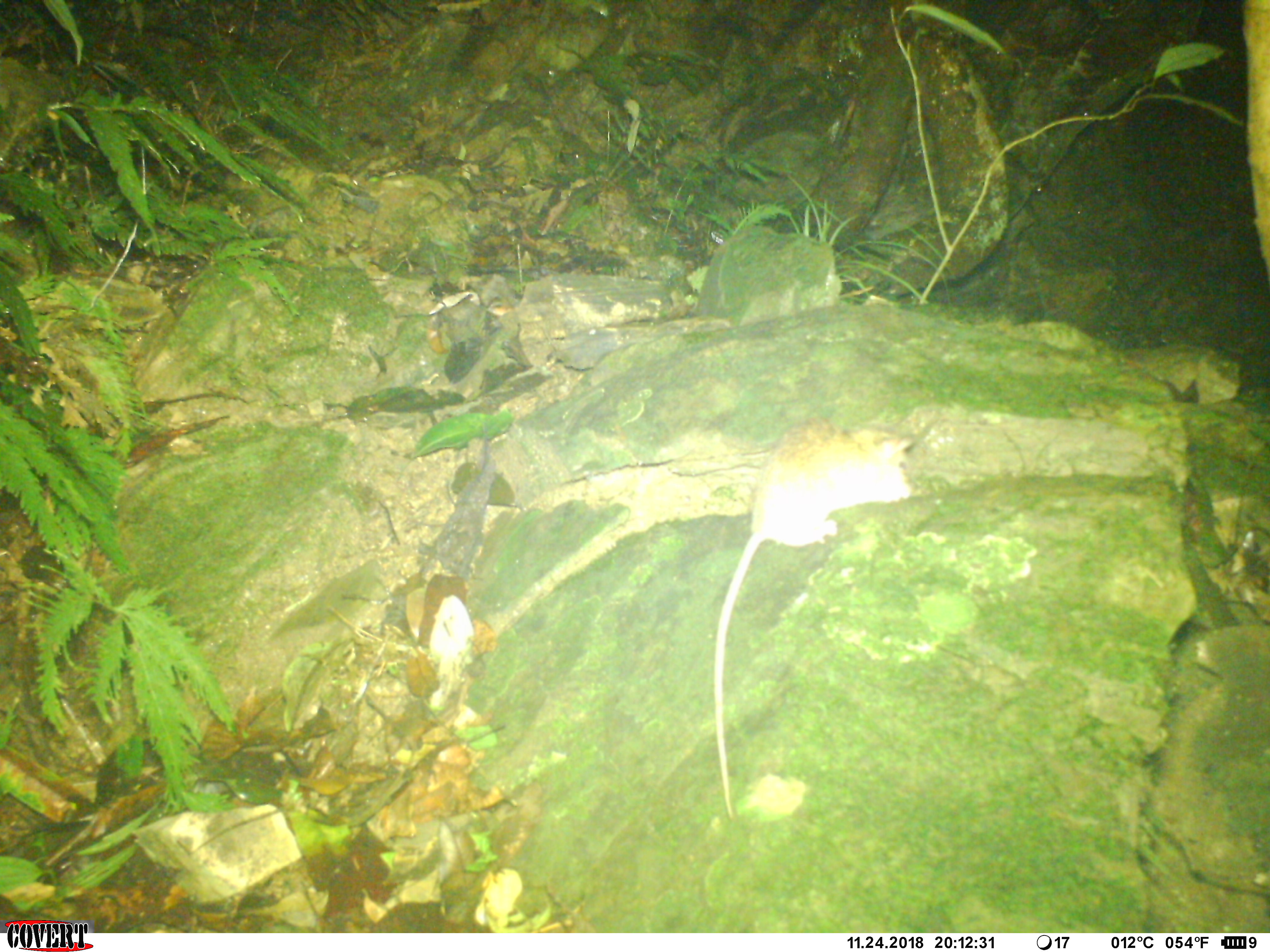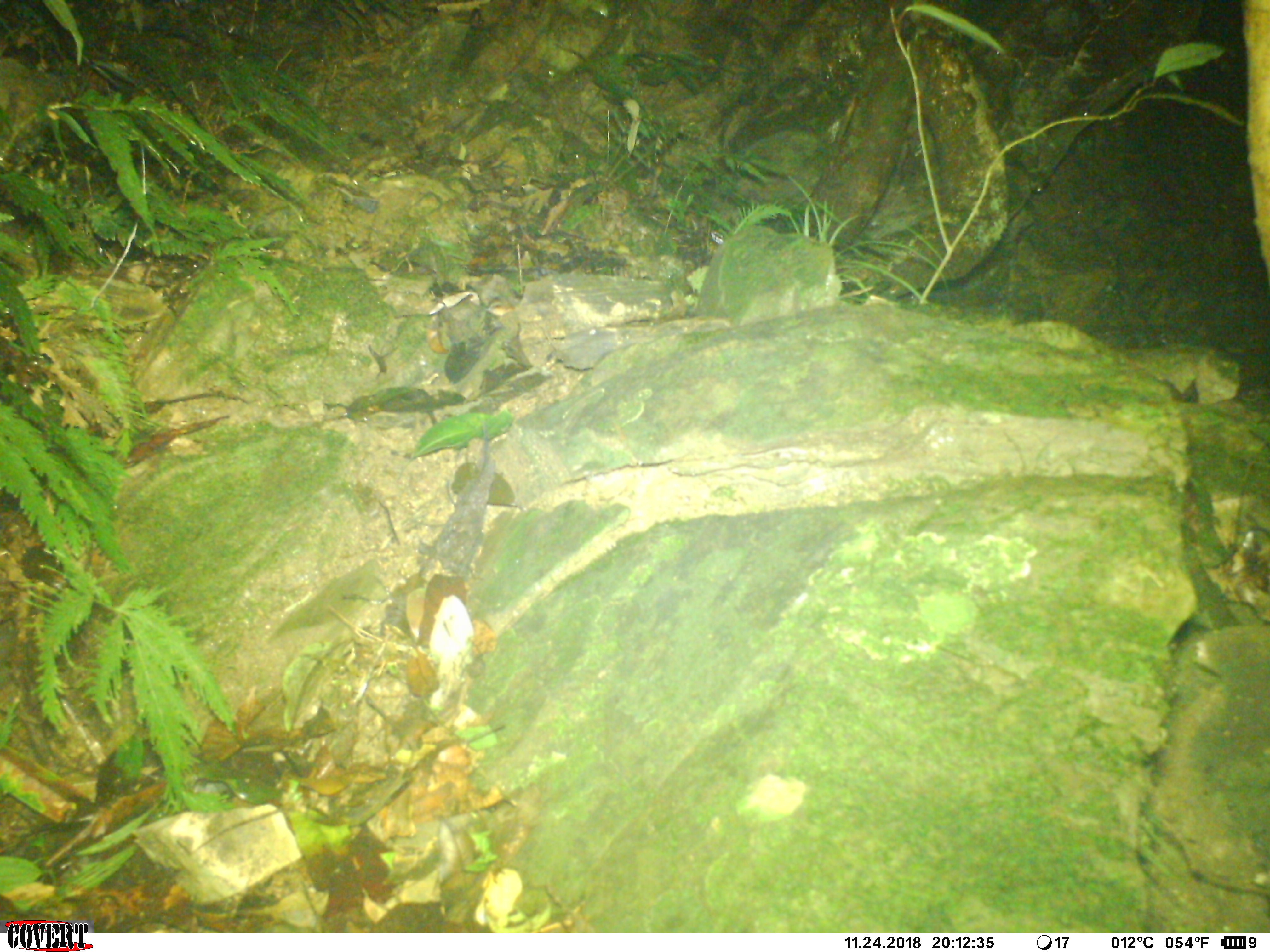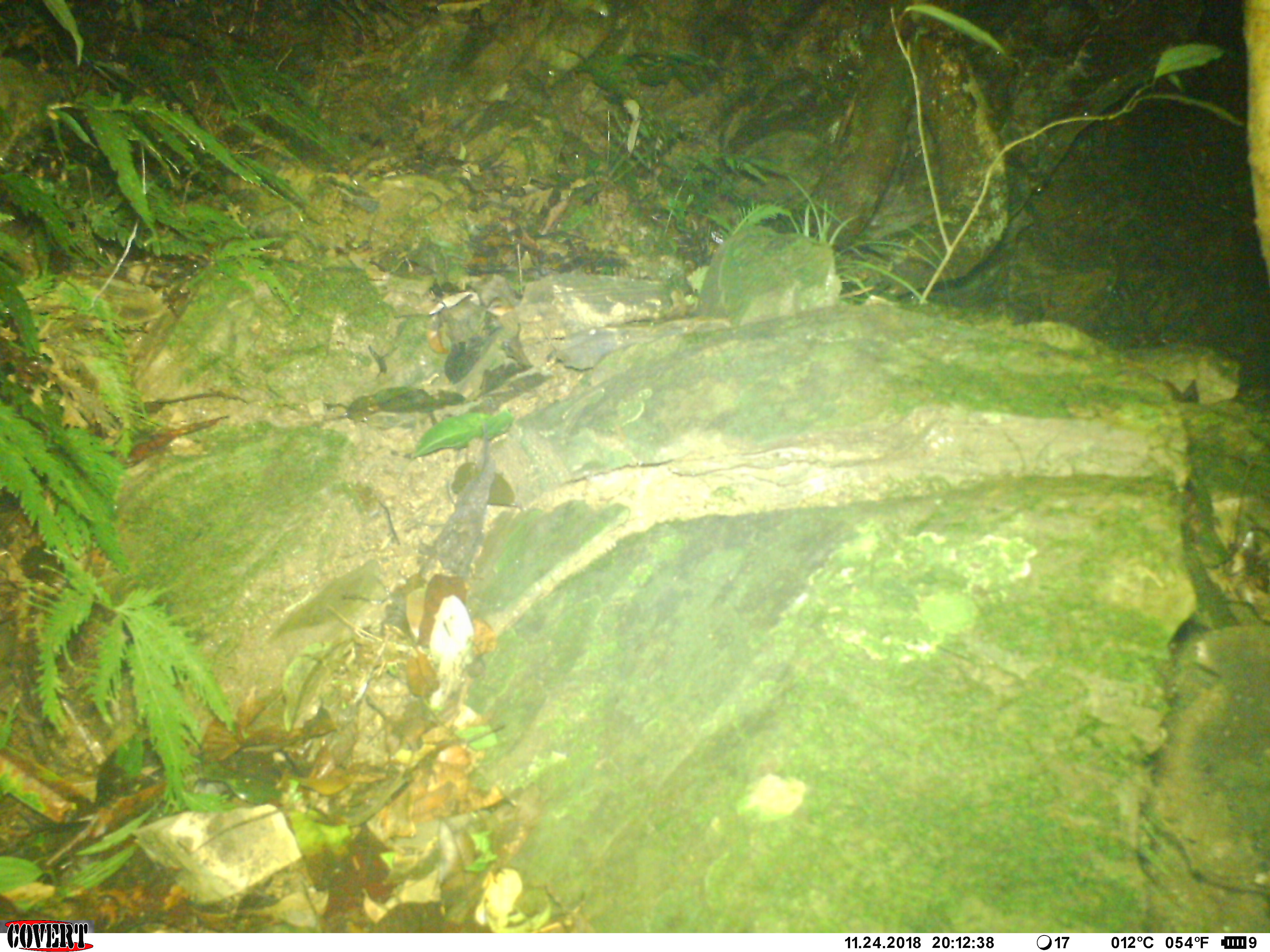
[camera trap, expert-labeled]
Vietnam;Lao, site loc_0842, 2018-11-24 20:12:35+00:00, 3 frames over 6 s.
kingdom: Animalia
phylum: Chordata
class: Mammalia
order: Rodentia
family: Muridae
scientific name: Muridae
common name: old-world mice and rats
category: unidentified murid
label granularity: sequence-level